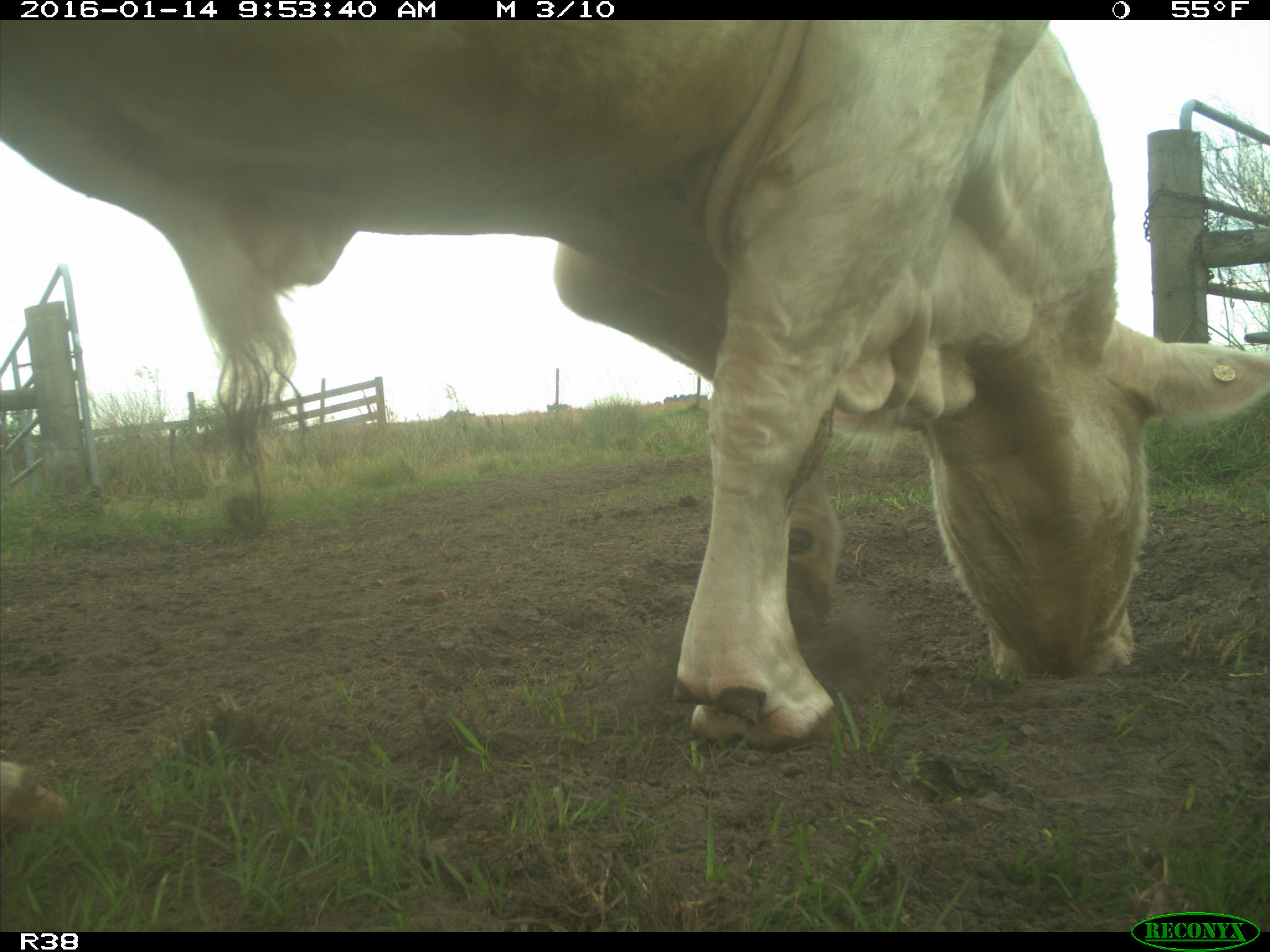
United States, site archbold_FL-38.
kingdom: Animalia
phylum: Chordata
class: Mammalia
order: Artiodactyla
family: Bovidae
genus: Bos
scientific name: Bos taurus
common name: domestic cow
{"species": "Bos taurus (domestic cow)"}